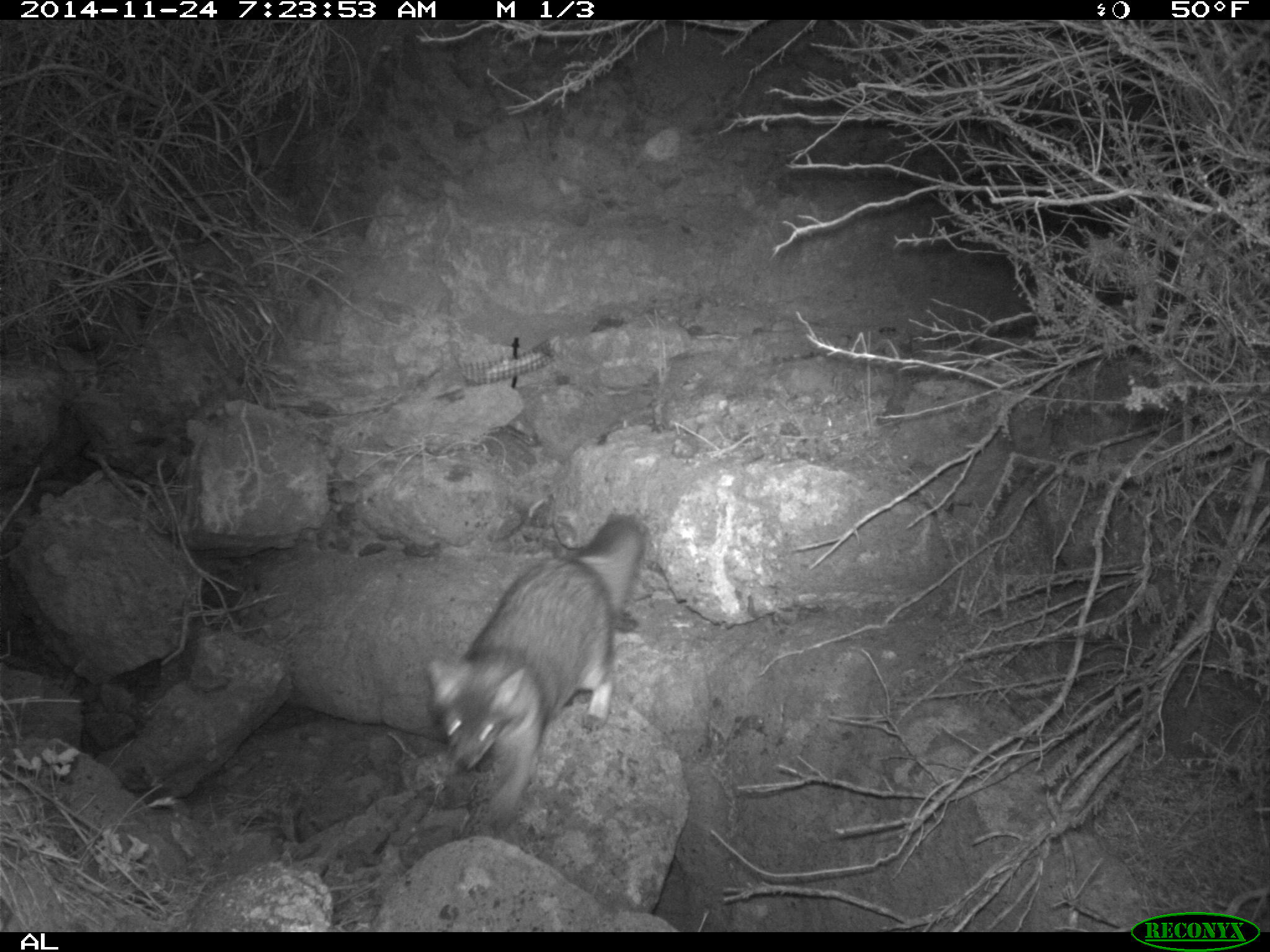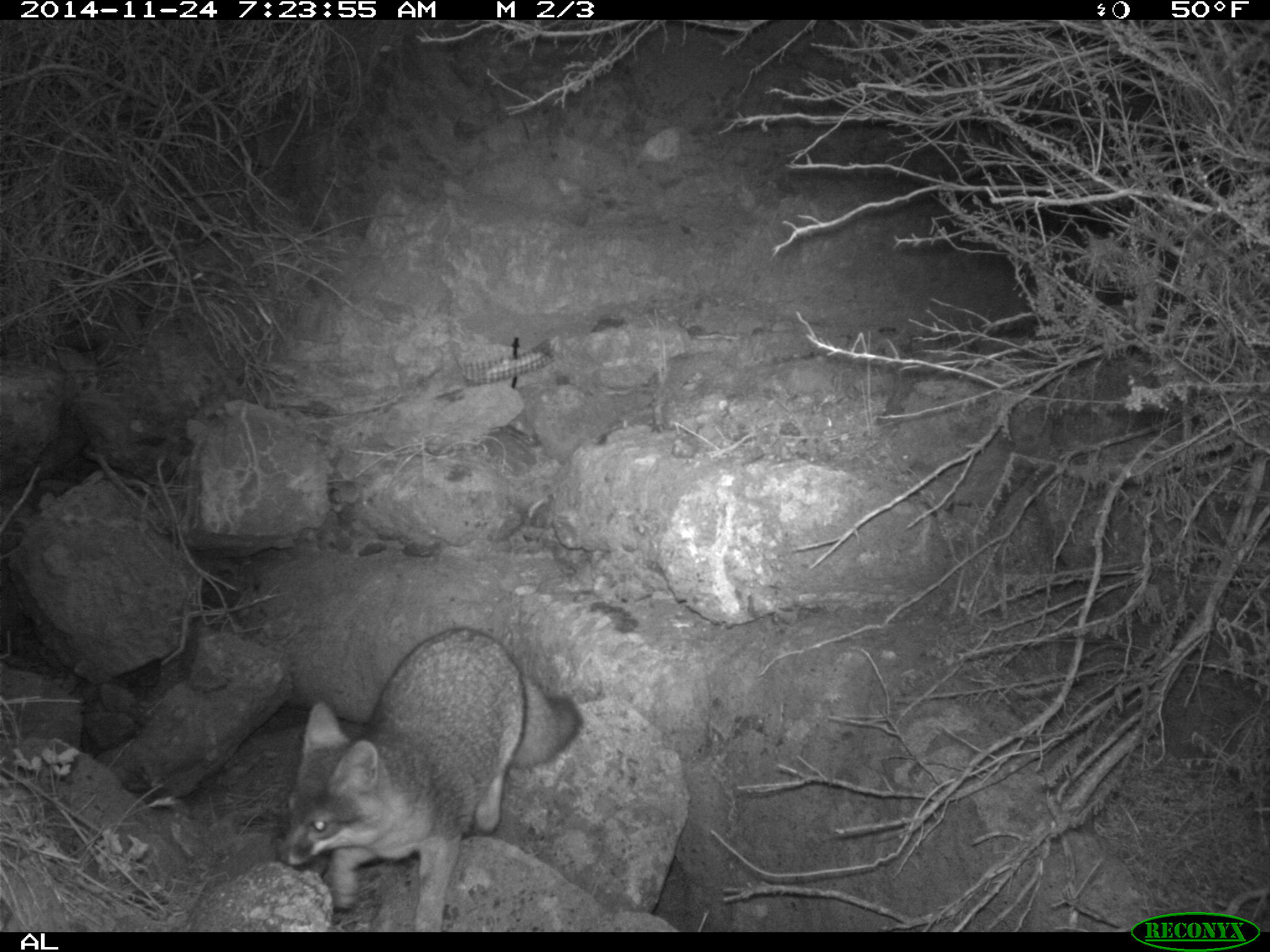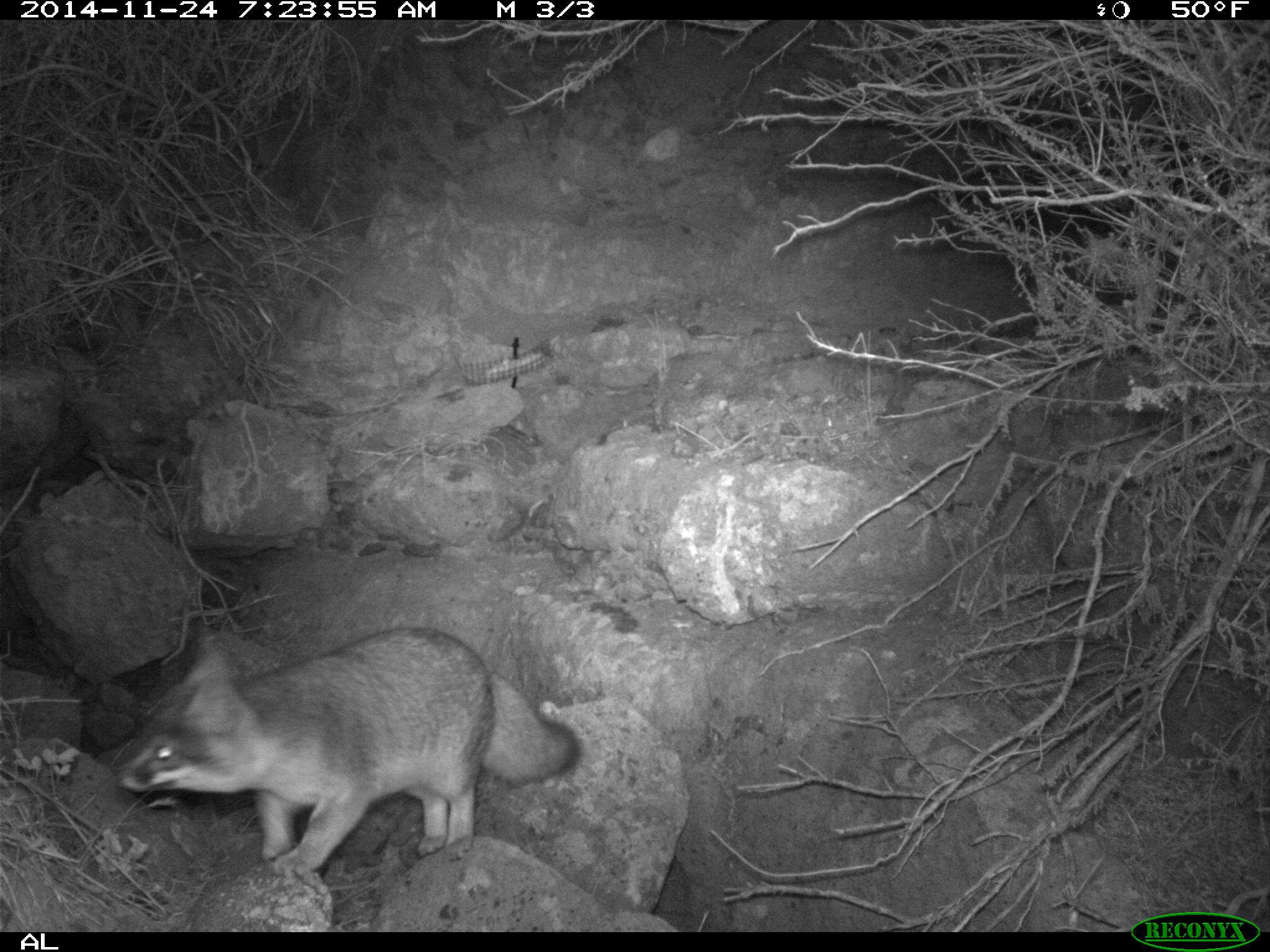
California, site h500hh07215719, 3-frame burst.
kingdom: Animalia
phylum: Chordata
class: Mammalia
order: Carnivora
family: Canidae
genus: Urocyon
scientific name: Urocyon littoralis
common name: island fox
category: fox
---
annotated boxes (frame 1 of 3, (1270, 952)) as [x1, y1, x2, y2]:
fox: [423, 516, 647, 837]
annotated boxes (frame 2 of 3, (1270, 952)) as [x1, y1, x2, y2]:
fox: [277, 627, 582, 932]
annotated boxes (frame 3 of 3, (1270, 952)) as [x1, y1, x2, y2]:
fox: [110, 625, 582, 878]